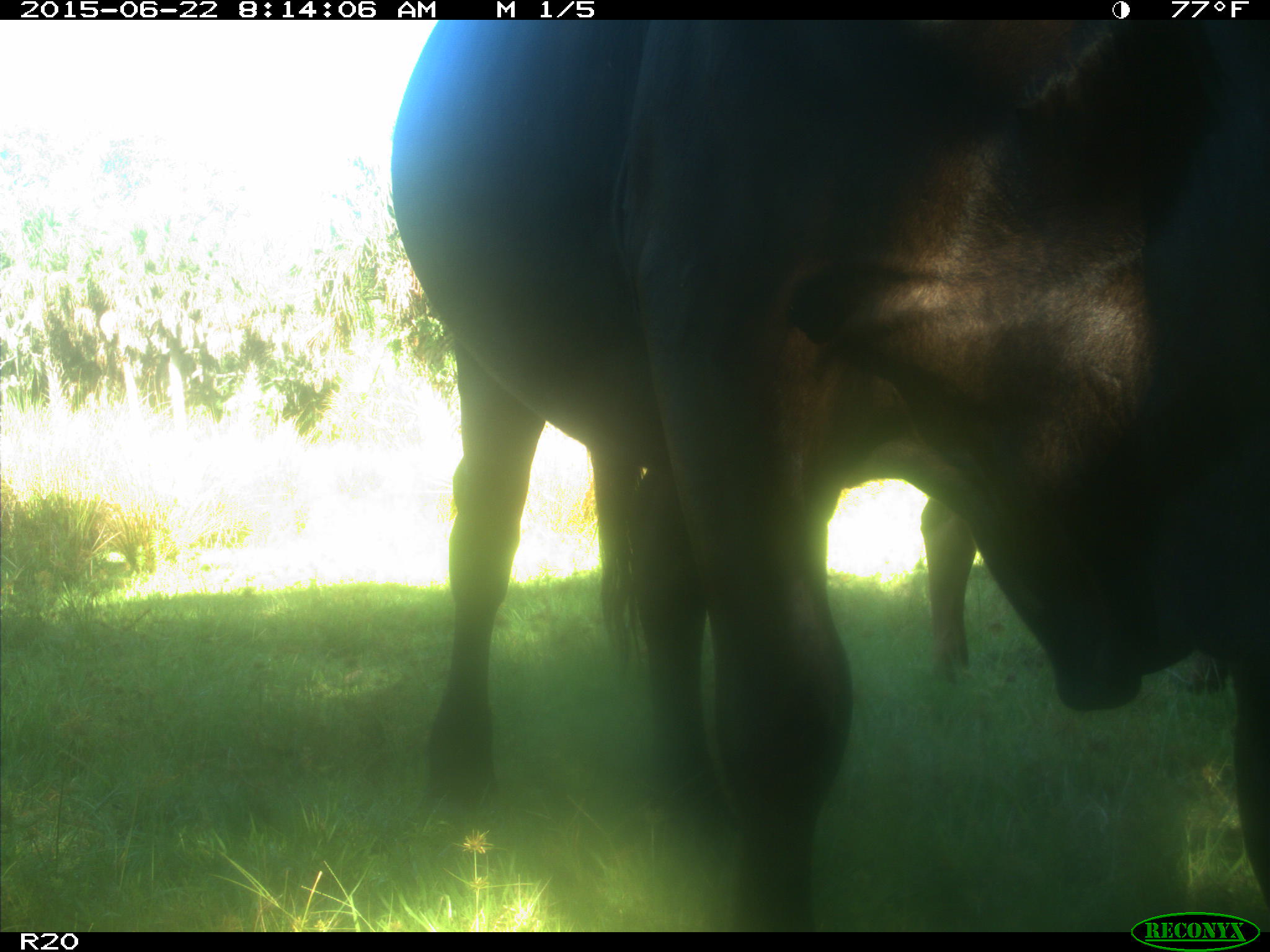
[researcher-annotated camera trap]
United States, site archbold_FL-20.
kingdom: Animalia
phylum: Chordata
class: Mammalia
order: Artiodactyla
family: Bovidae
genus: Bos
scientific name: Bos taurus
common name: domestic cow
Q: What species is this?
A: Bos taurus (domestic cow).